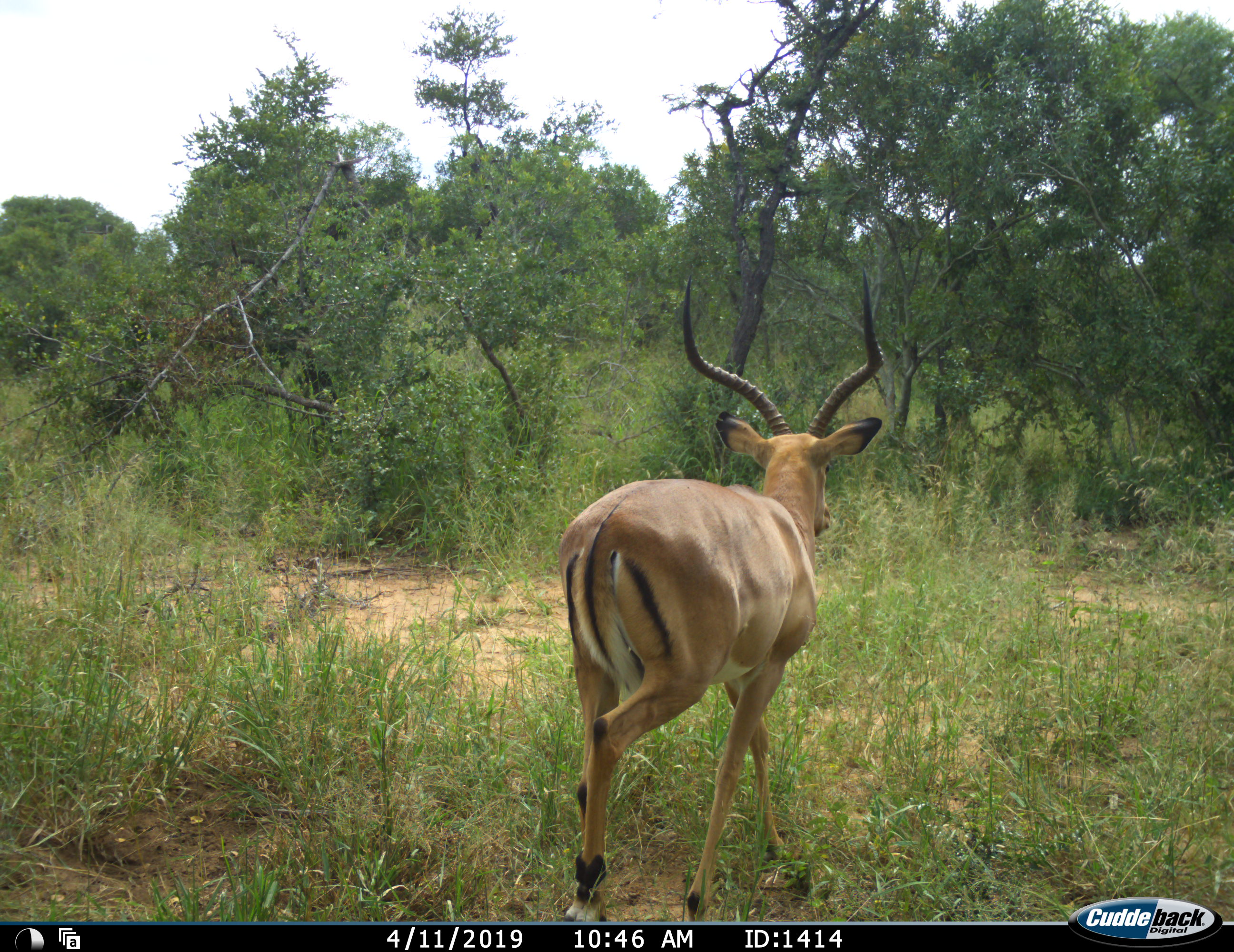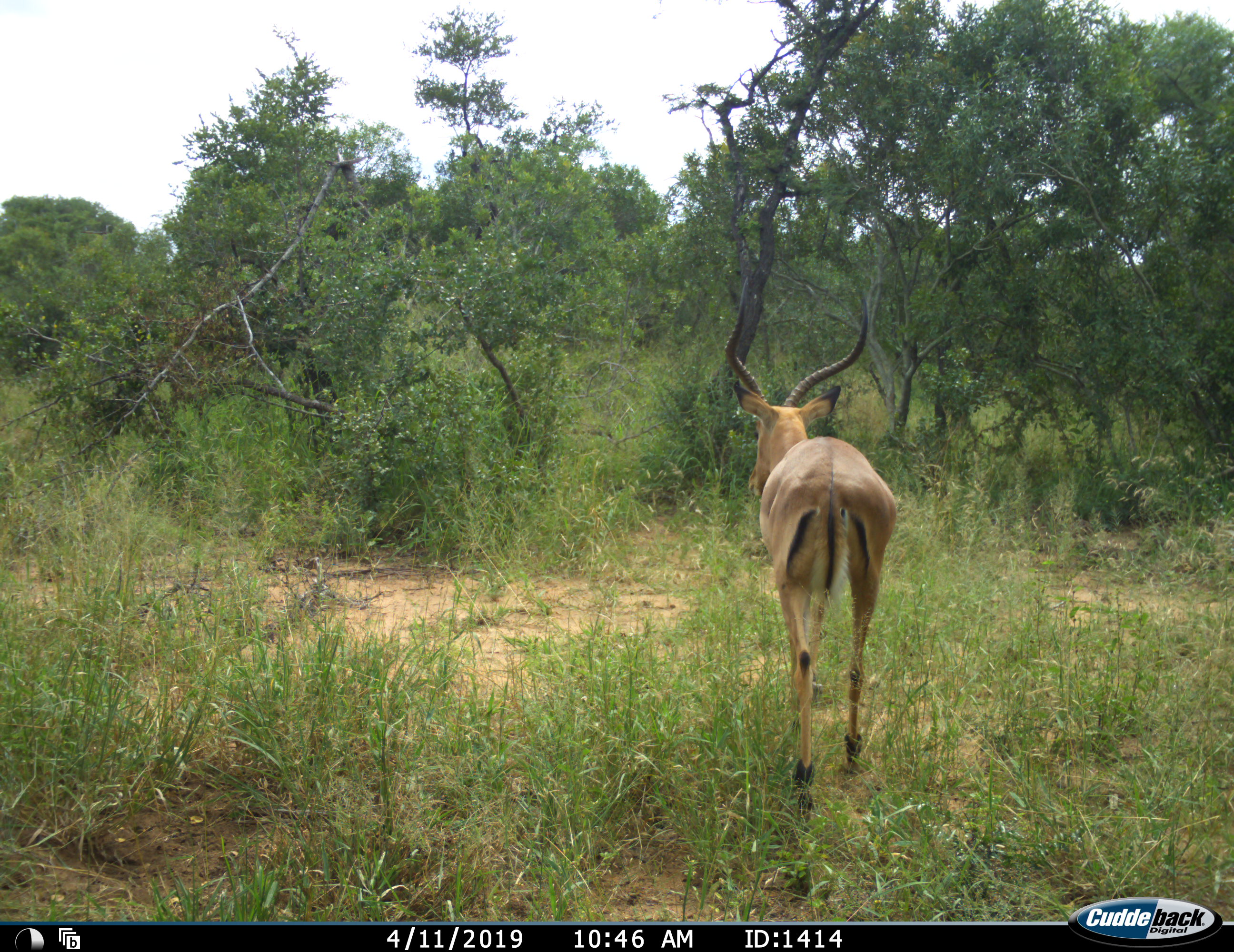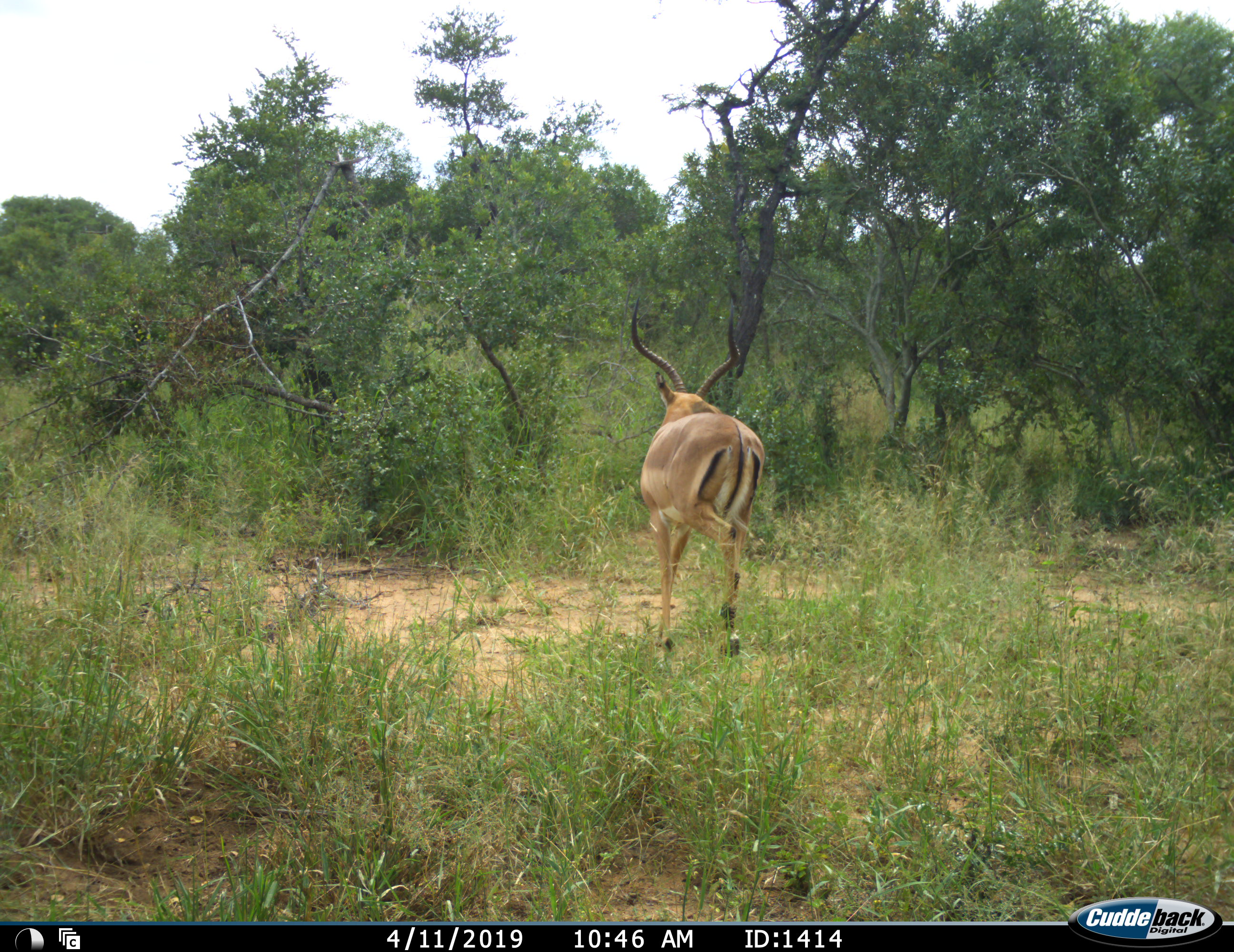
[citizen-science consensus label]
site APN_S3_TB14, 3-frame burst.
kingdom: Animalia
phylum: Chordata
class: Mammalia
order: Artiodactyla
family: Bovidae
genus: Aepyceros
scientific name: Aepyceros melampus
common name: impala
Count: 1.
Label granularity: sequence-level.